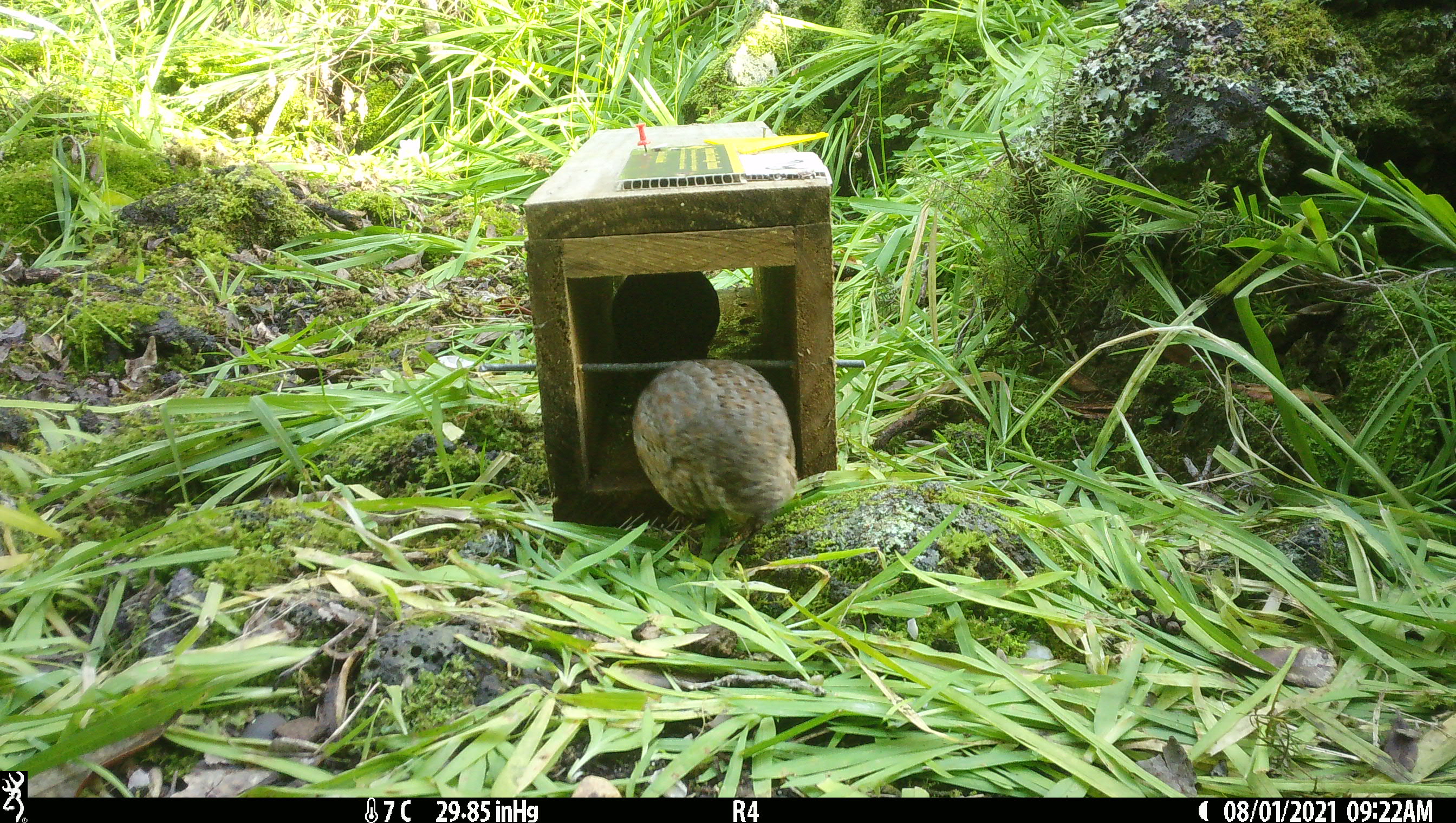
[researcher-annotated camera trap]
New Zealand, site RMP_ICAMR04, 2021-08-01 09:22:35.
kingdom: Animalia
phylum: Chordata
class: Aves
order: Galliformes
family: Phasianidae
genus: Synoicus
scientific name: Synoicus ypsilophorus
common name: brown quail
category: quail brown